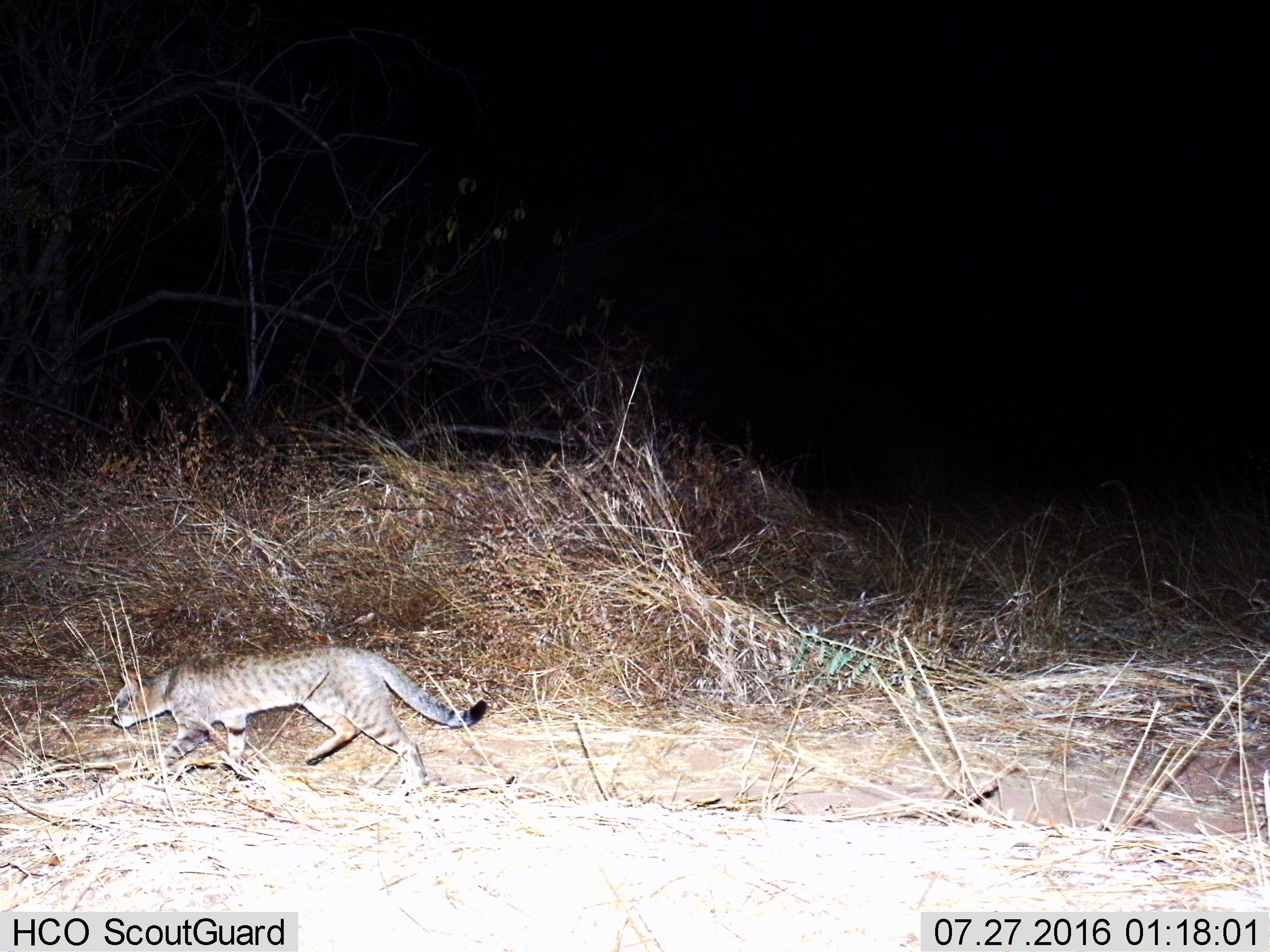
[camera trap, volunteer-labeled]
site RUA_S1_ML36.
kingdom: Animalia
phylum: Chordata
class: Mammalia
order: Carnivora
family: Felidae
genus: Felis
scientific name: Felis lybica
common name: african wild cat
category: africanwildcat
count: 1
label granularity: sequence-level